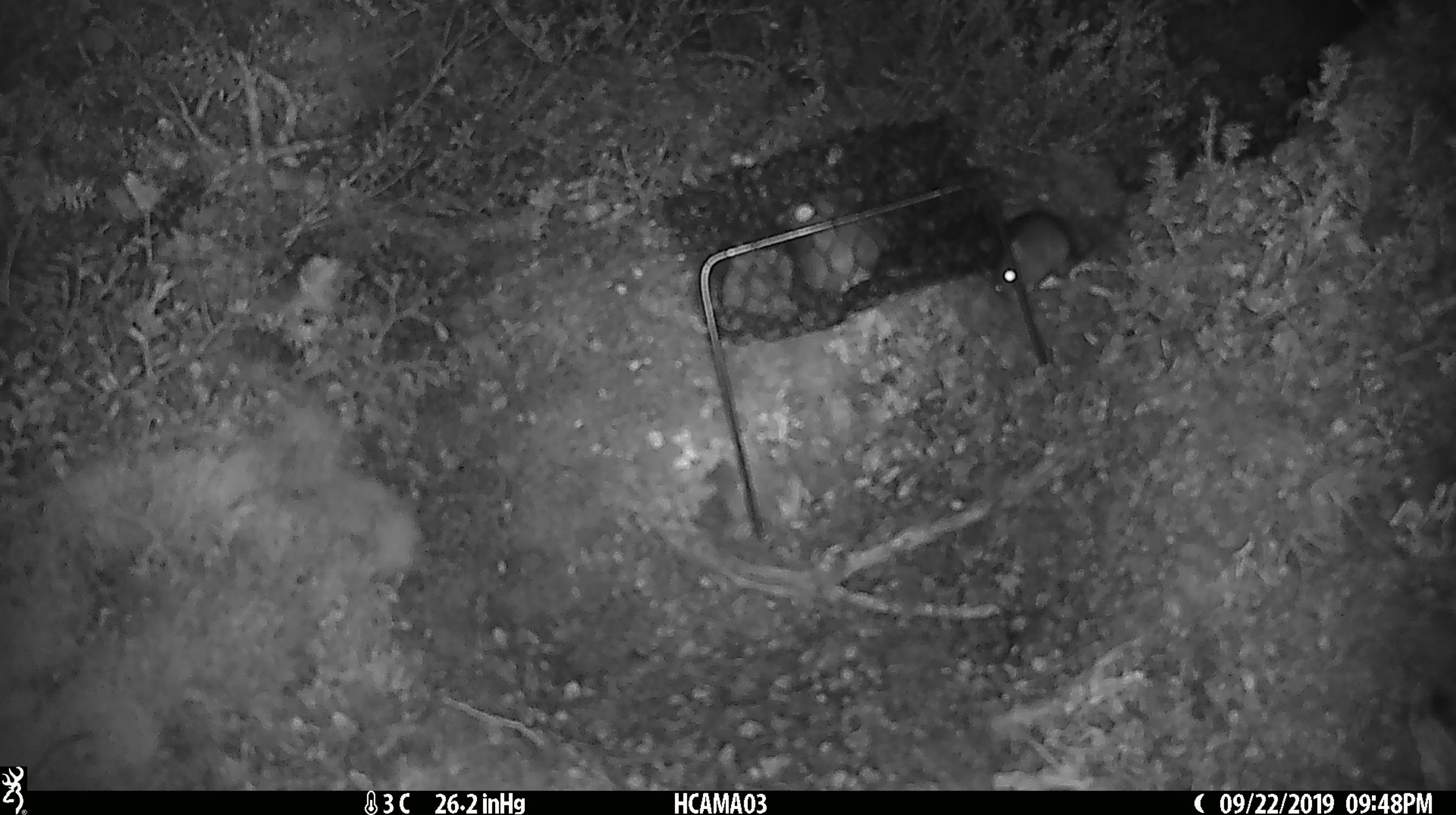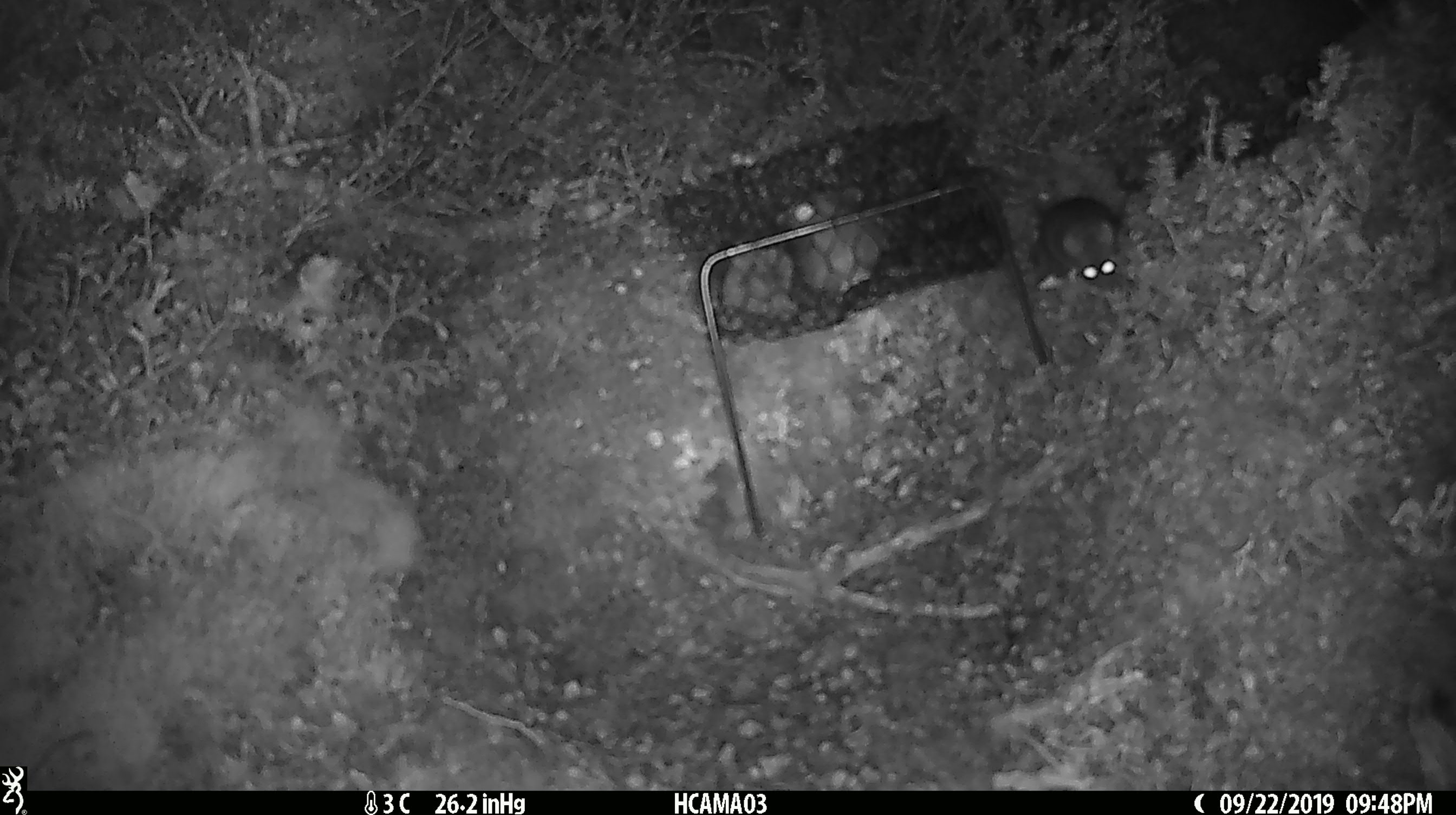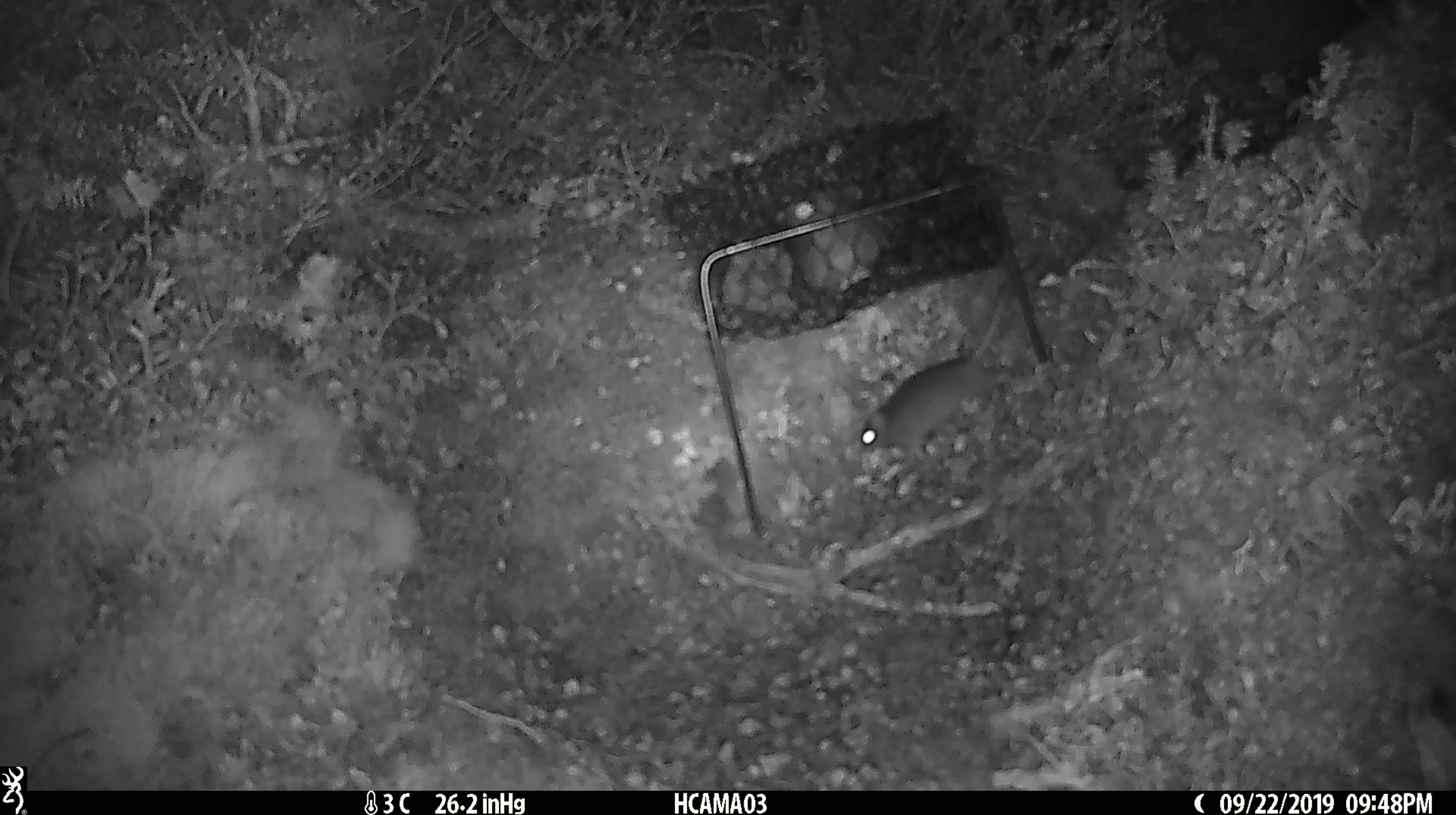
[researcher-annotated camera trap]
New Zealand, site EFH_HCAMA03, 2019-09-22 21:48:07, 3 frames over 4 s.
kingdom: Animalia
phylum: Chordata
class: Mammalia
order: Rodentia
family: Muridae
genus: Mus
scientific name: Mus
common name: mouse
Mouse (Mus).